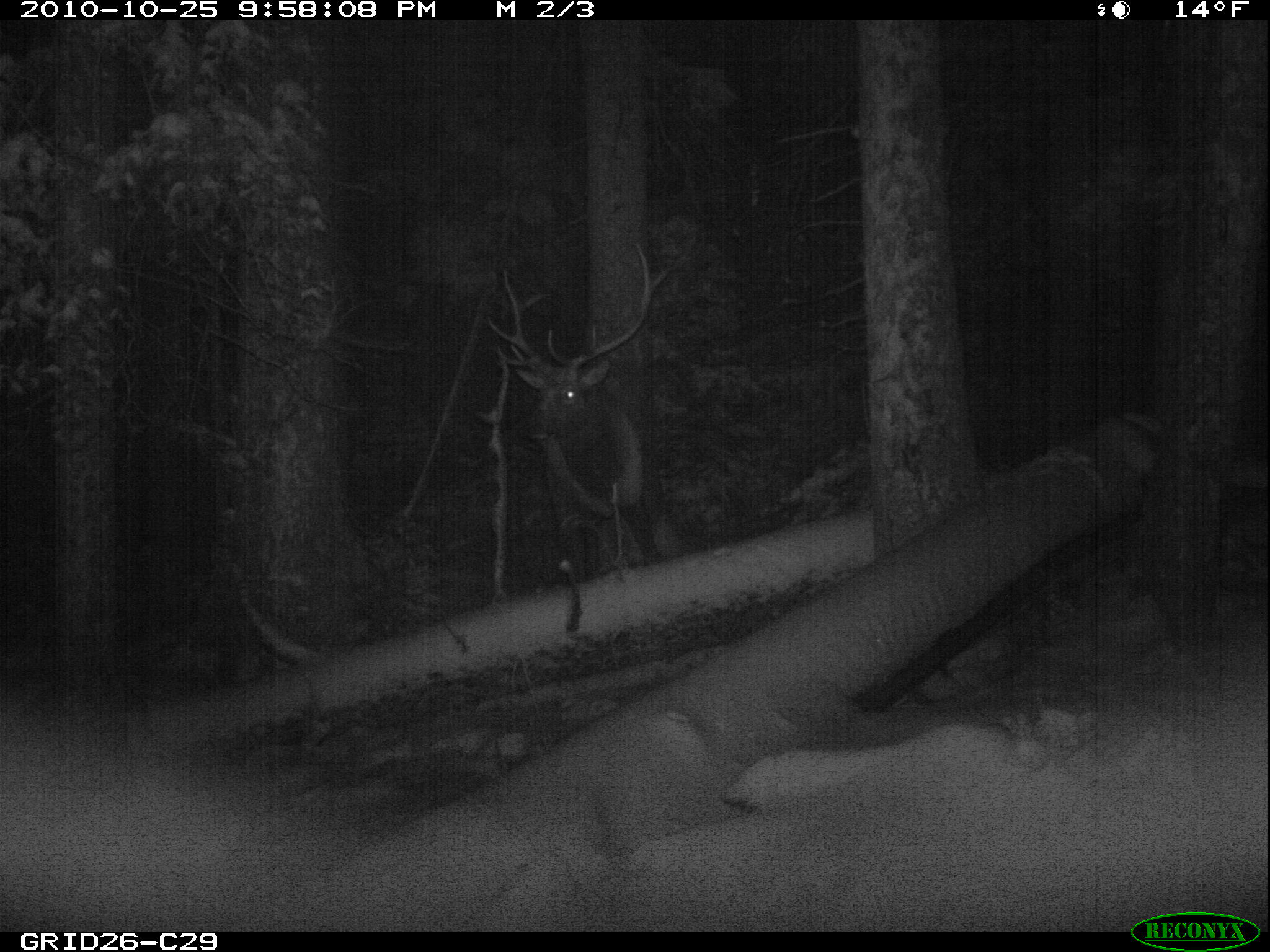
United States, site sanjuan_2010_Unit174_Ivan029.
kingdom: Animalia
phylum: Chordata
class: Mammalia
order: Artiodactyla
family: Cervidae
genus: Cervus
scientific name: Cervus elaphus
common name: red deer